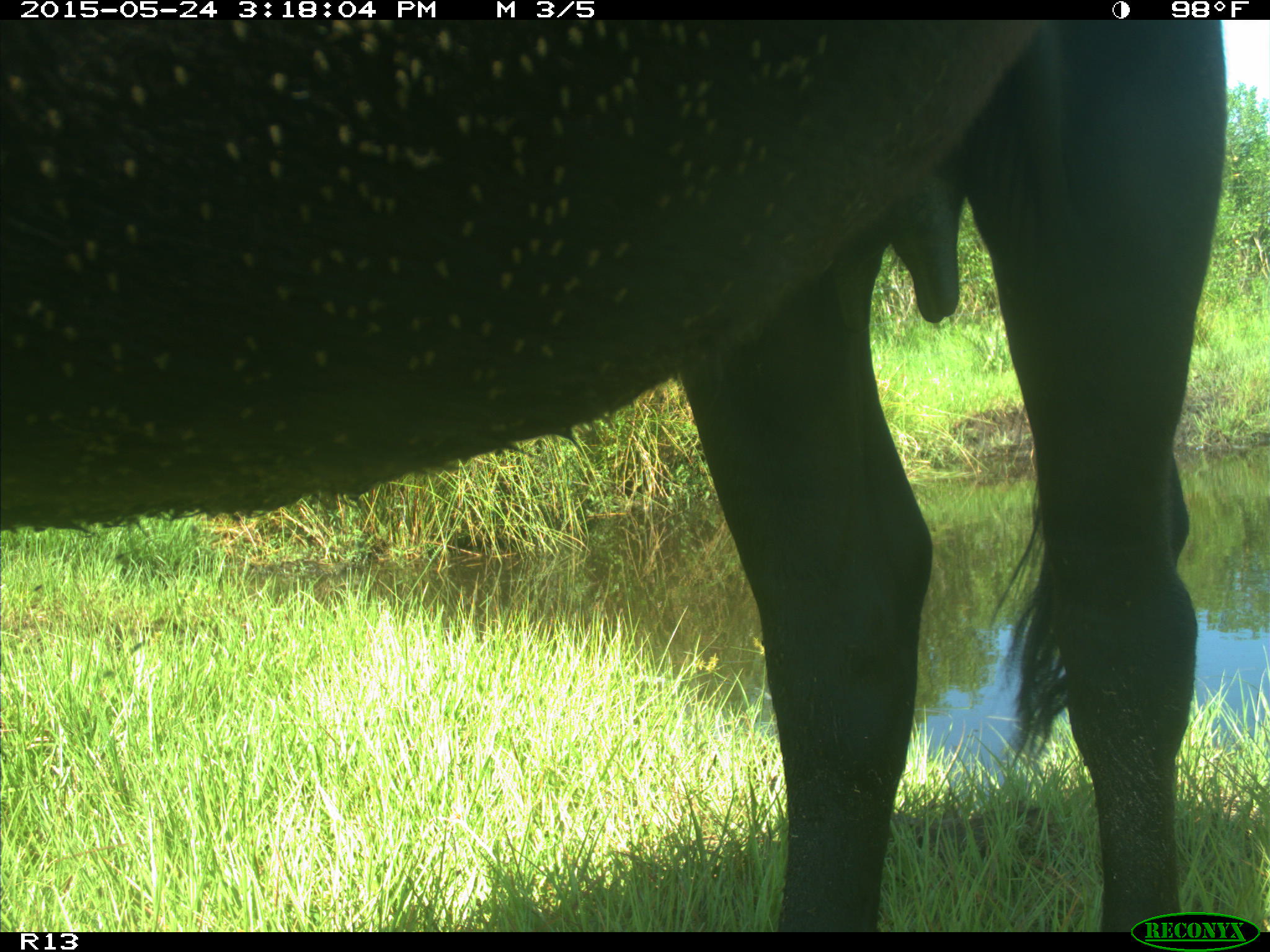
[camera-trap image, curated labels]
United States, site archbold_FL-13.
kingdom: Animalia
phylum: Chordata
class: Mammalia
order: Artiodactyla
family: Bovidae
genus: Bos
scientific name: Bos taurus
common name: domestic cow